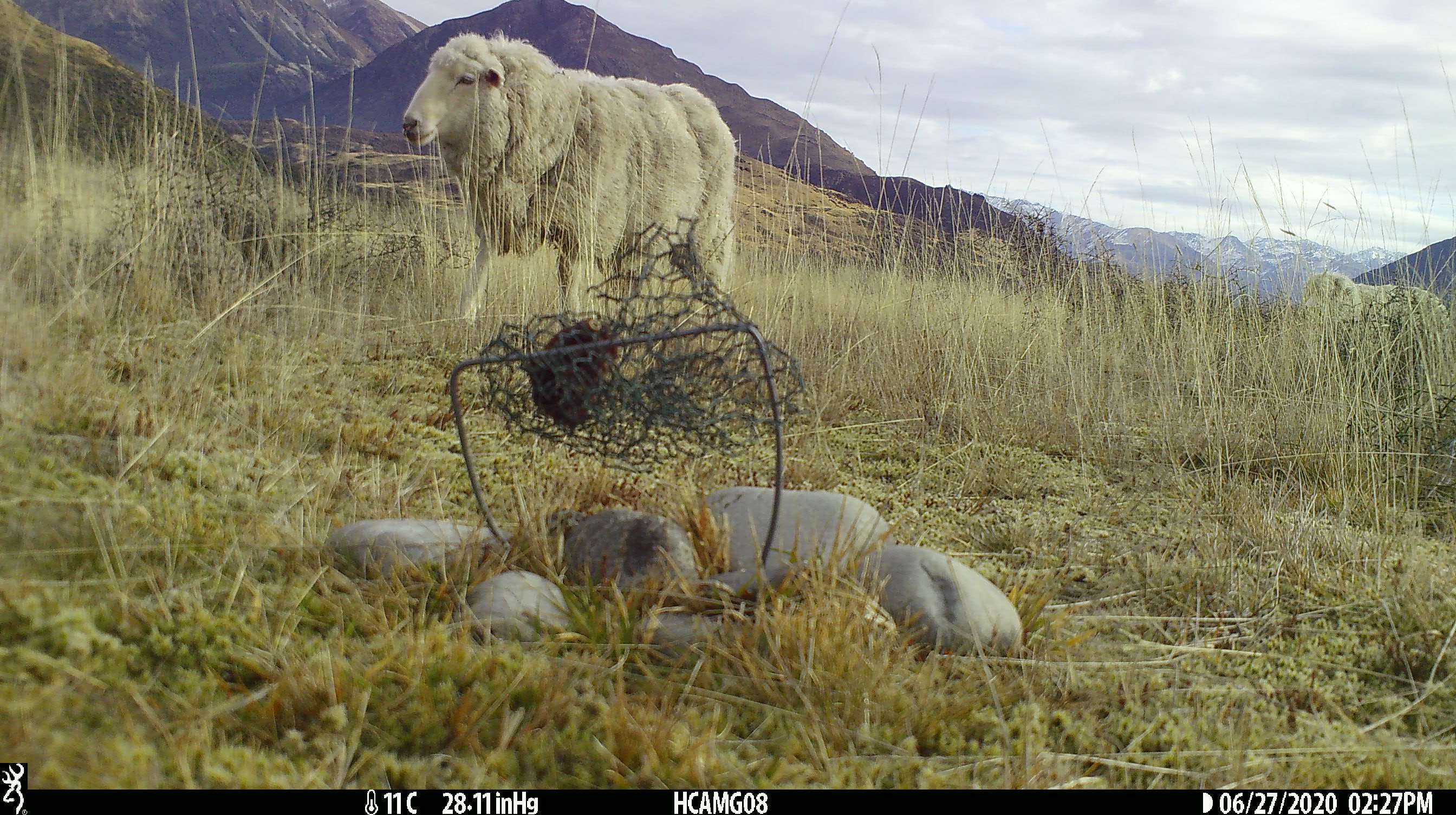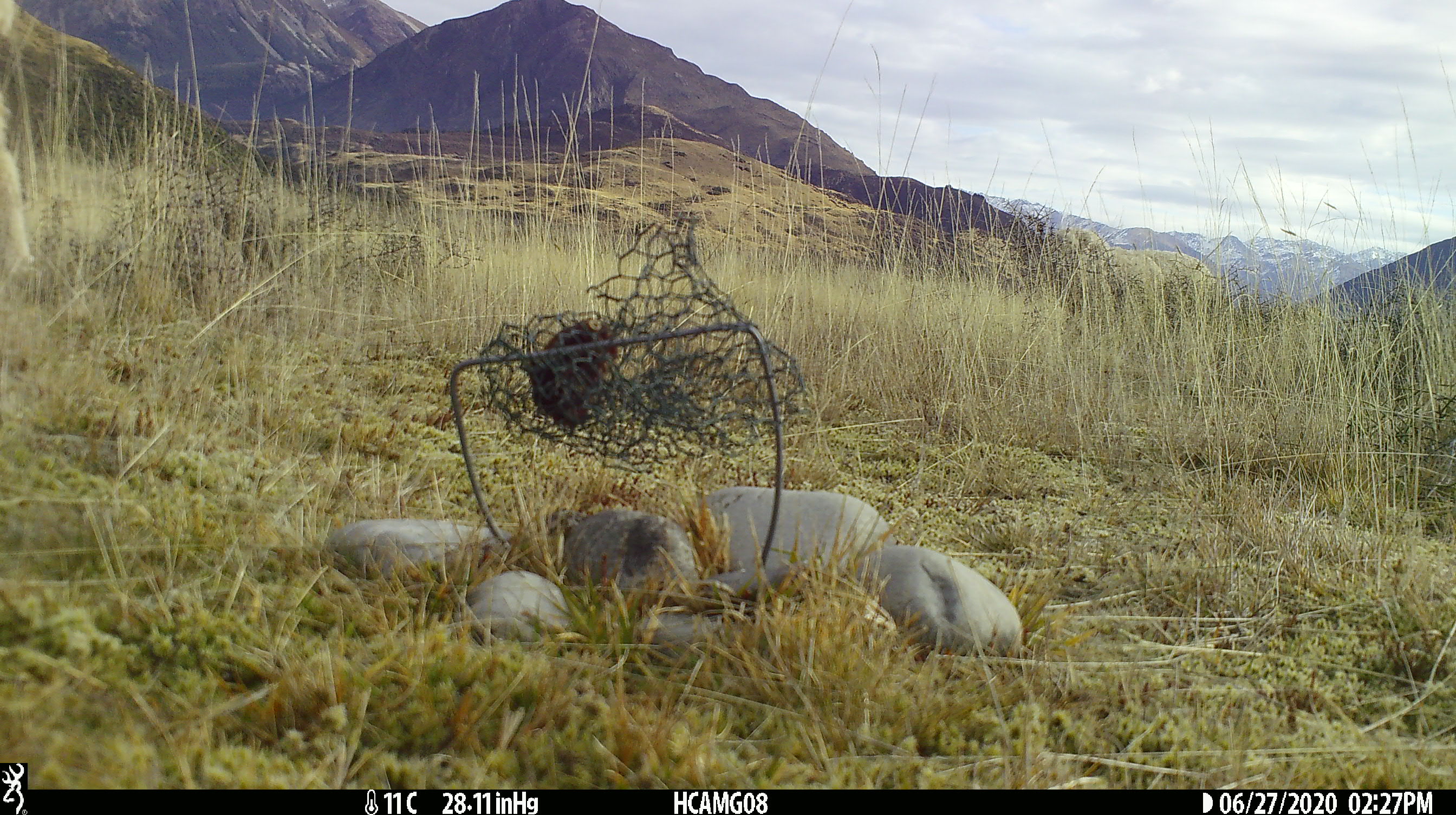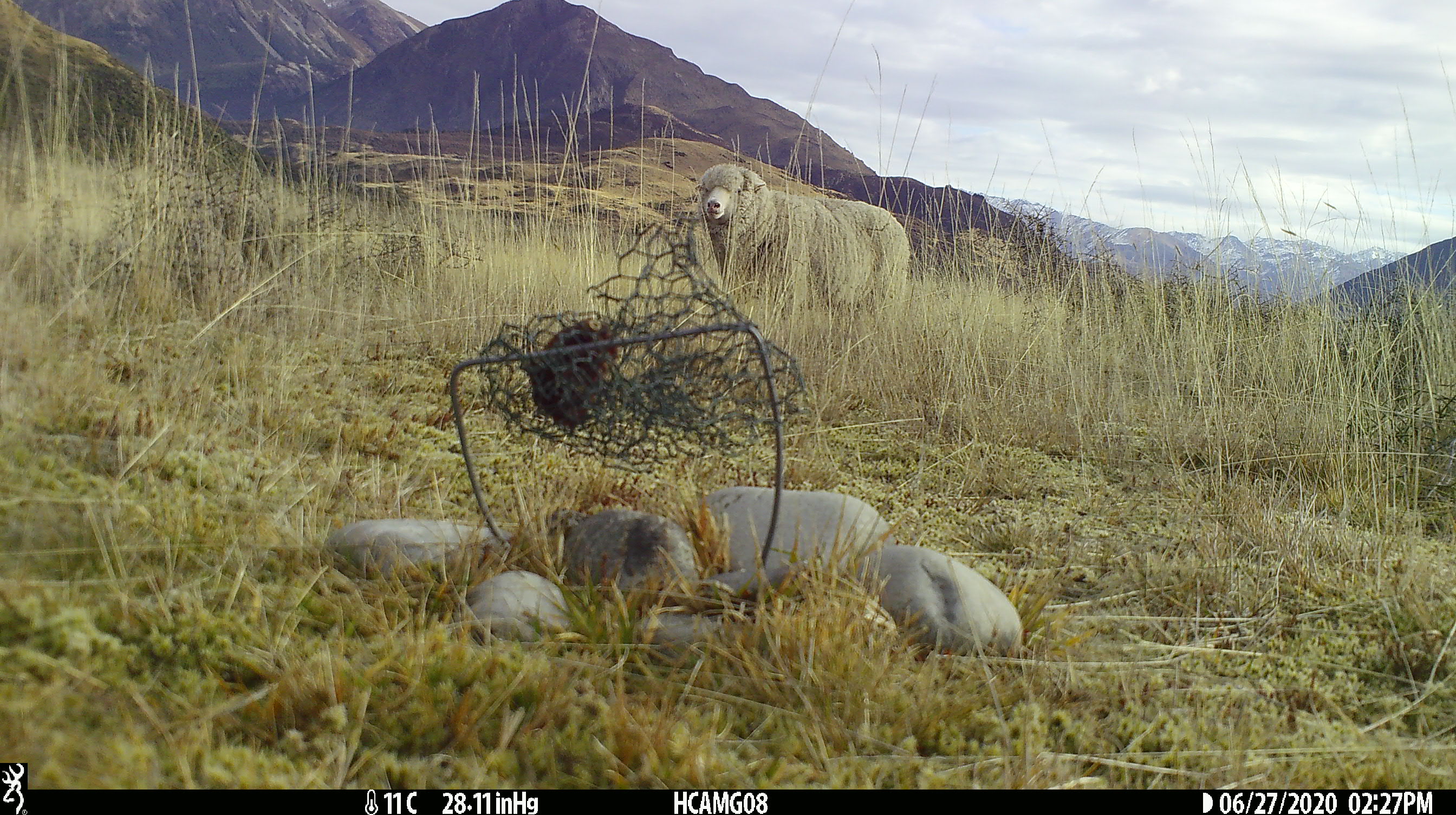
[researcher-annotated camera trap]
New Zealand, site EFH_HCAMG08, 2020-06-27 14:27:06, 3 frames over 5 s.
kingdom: Animalia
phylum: Chordata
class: Mammalia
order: Artiodactyla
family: Bovidae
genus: Ovis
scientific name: Ovis aries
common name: domestic sheep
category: sheep